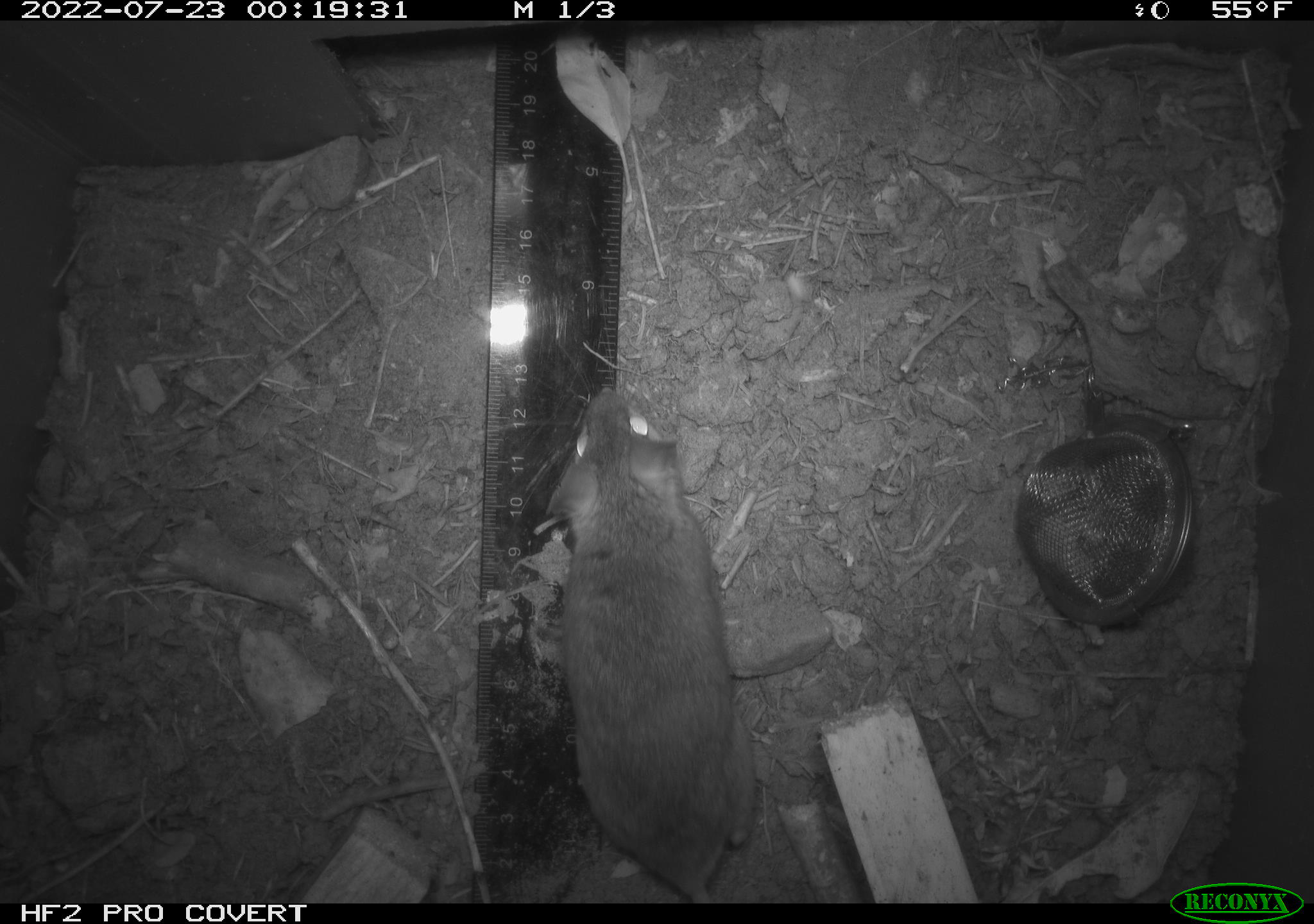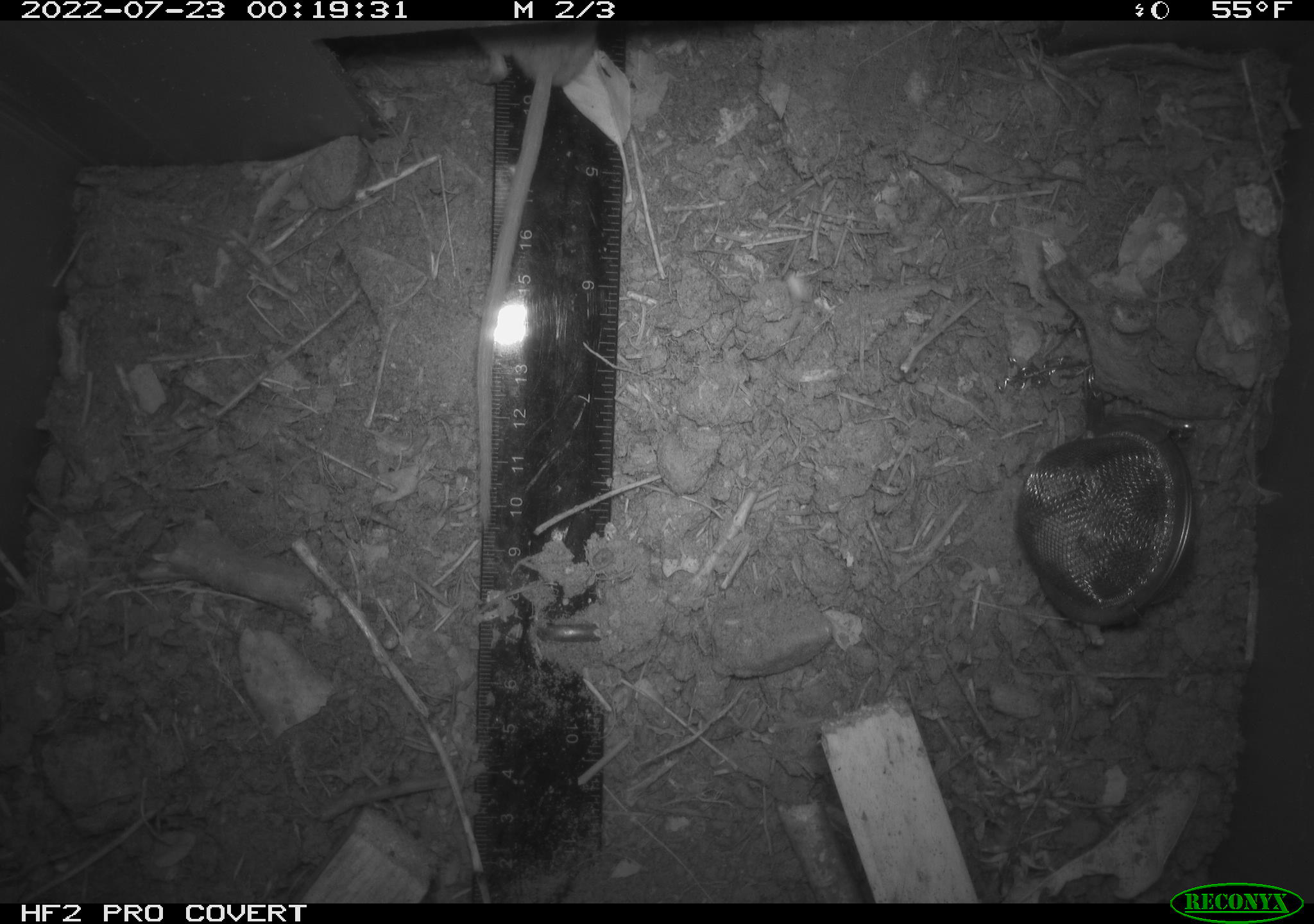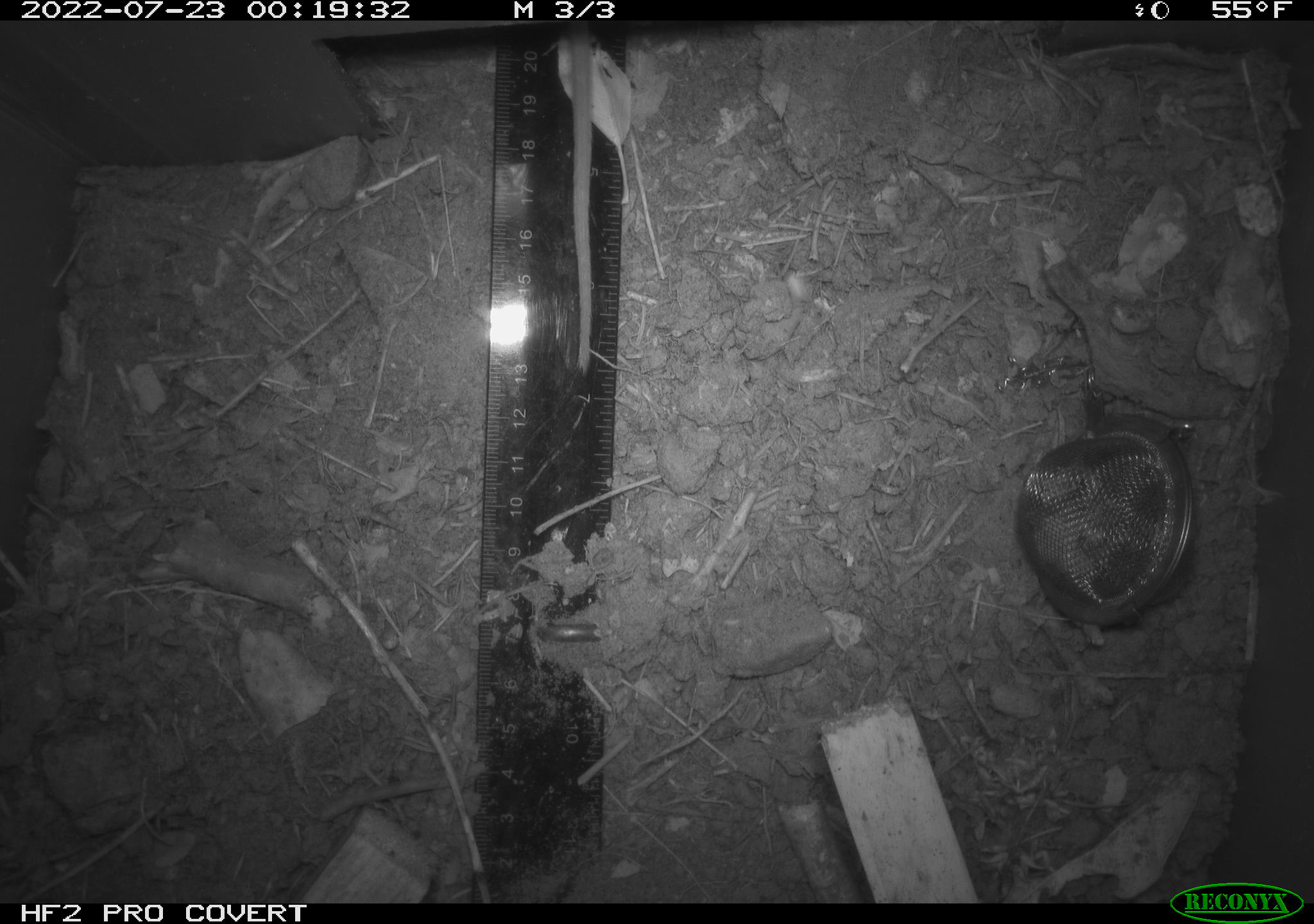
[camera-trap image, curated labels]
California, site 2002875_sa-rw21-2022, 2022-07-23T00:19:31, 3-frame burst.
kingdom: Animalia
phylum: Chordata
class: Mammalia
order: Rodentia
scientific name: Rodentia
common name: mouse species